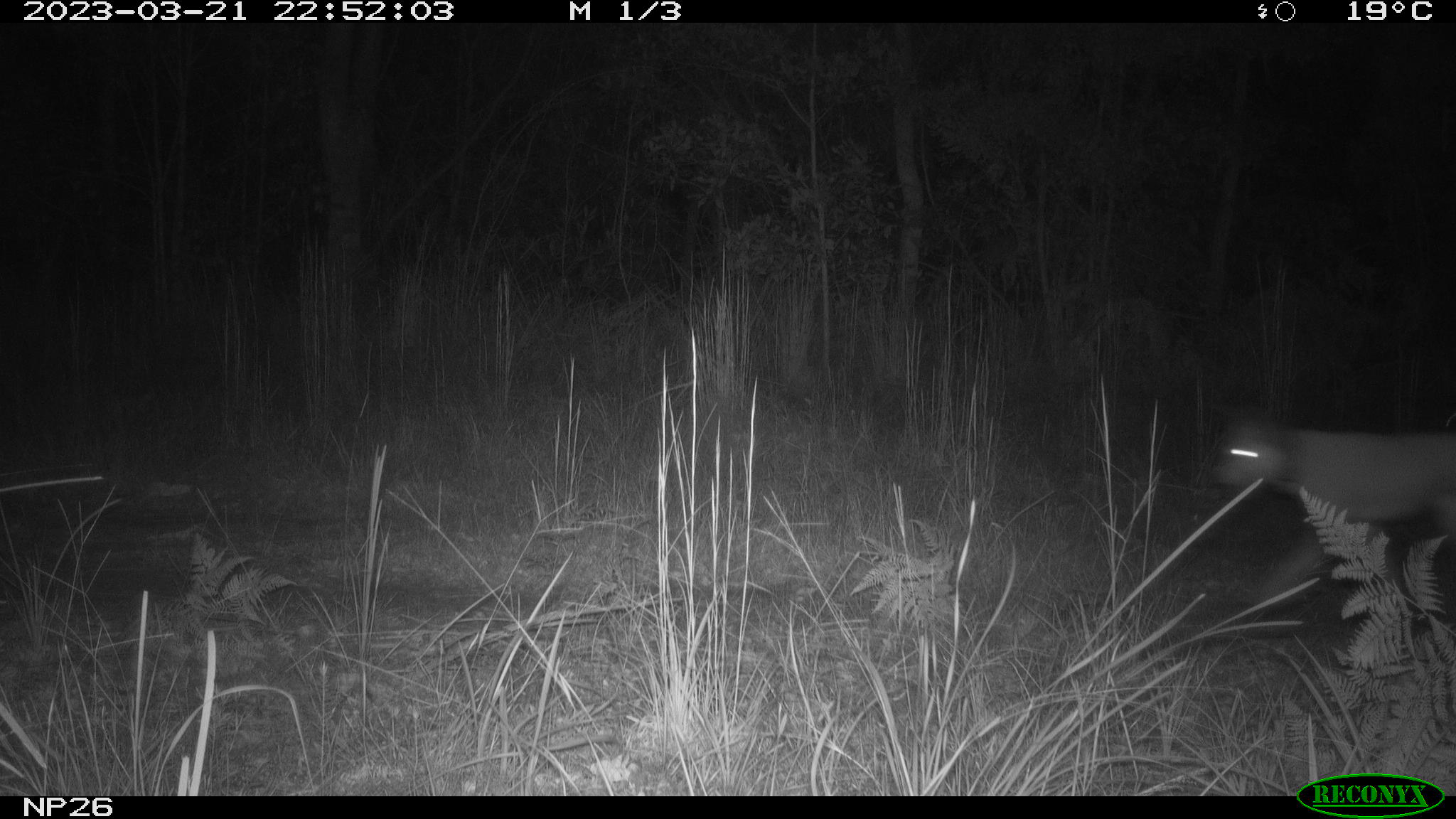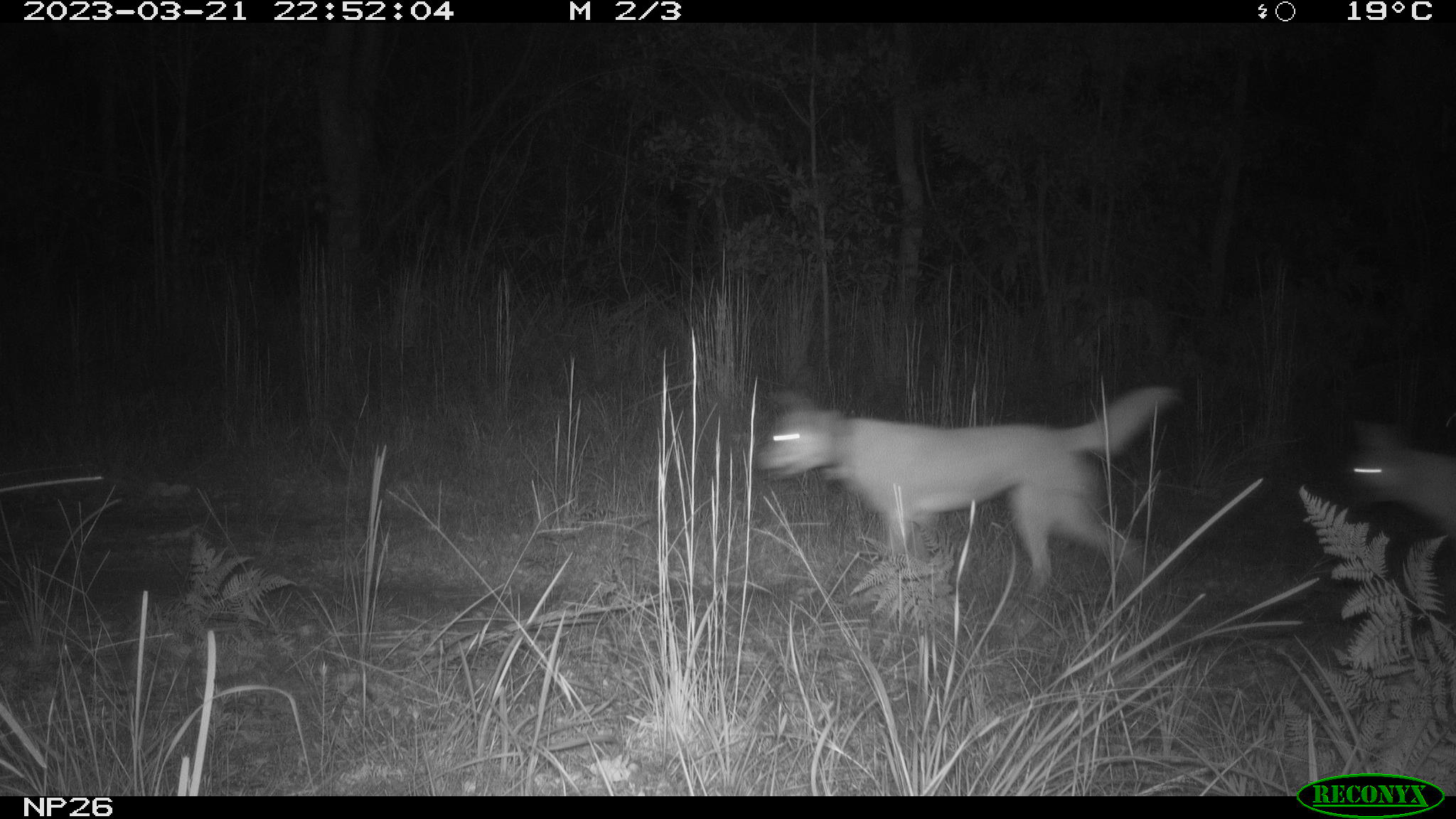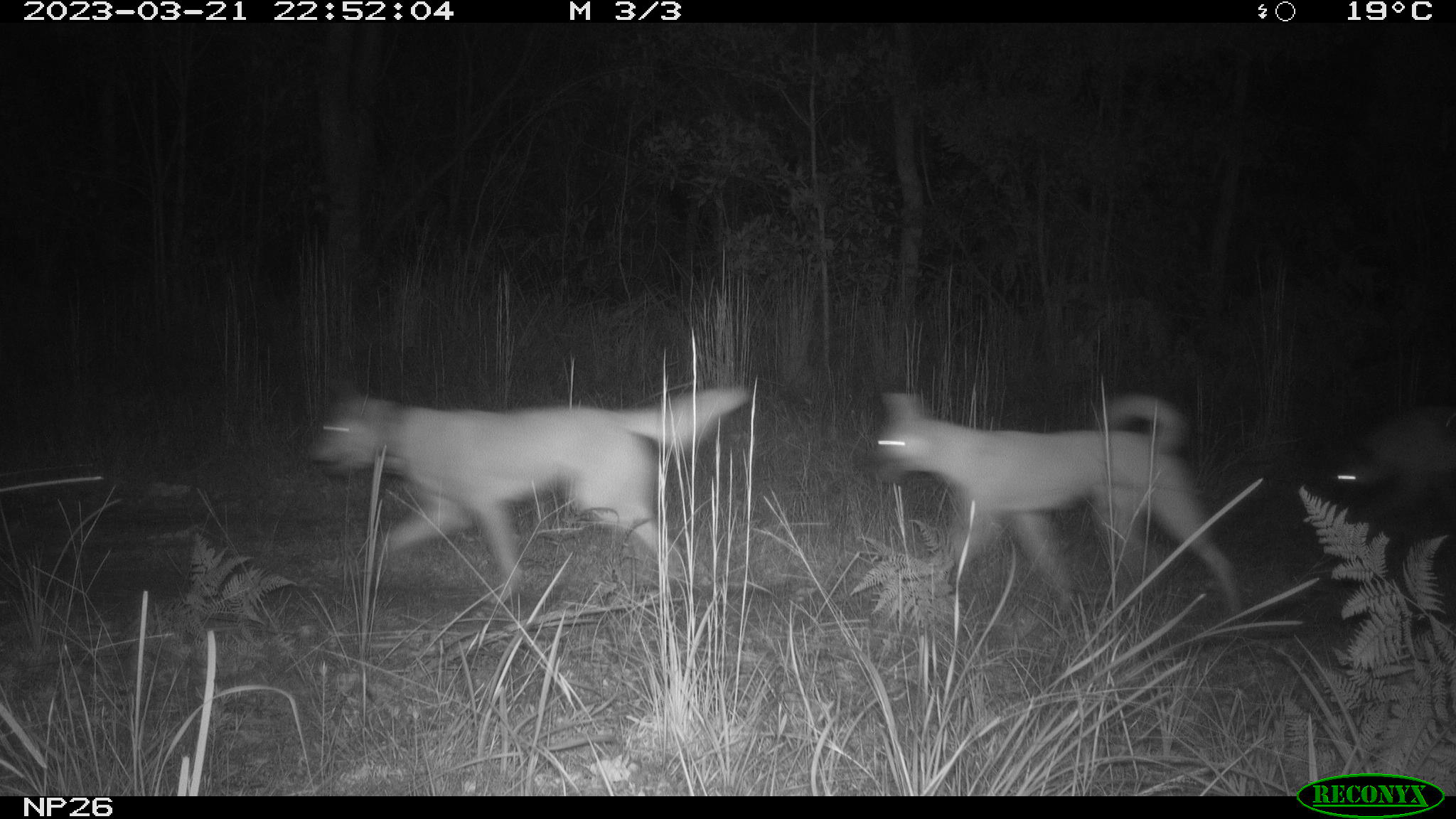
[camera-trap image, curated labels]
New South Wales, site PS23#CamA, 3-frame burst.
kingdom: Animalia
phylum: Chordata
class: Mammalia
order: Carnivora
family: Canidae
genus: Canis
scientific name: Canis familiaris dingo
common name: dingo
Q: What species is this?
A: Dingo (Canis familiaris dingo).